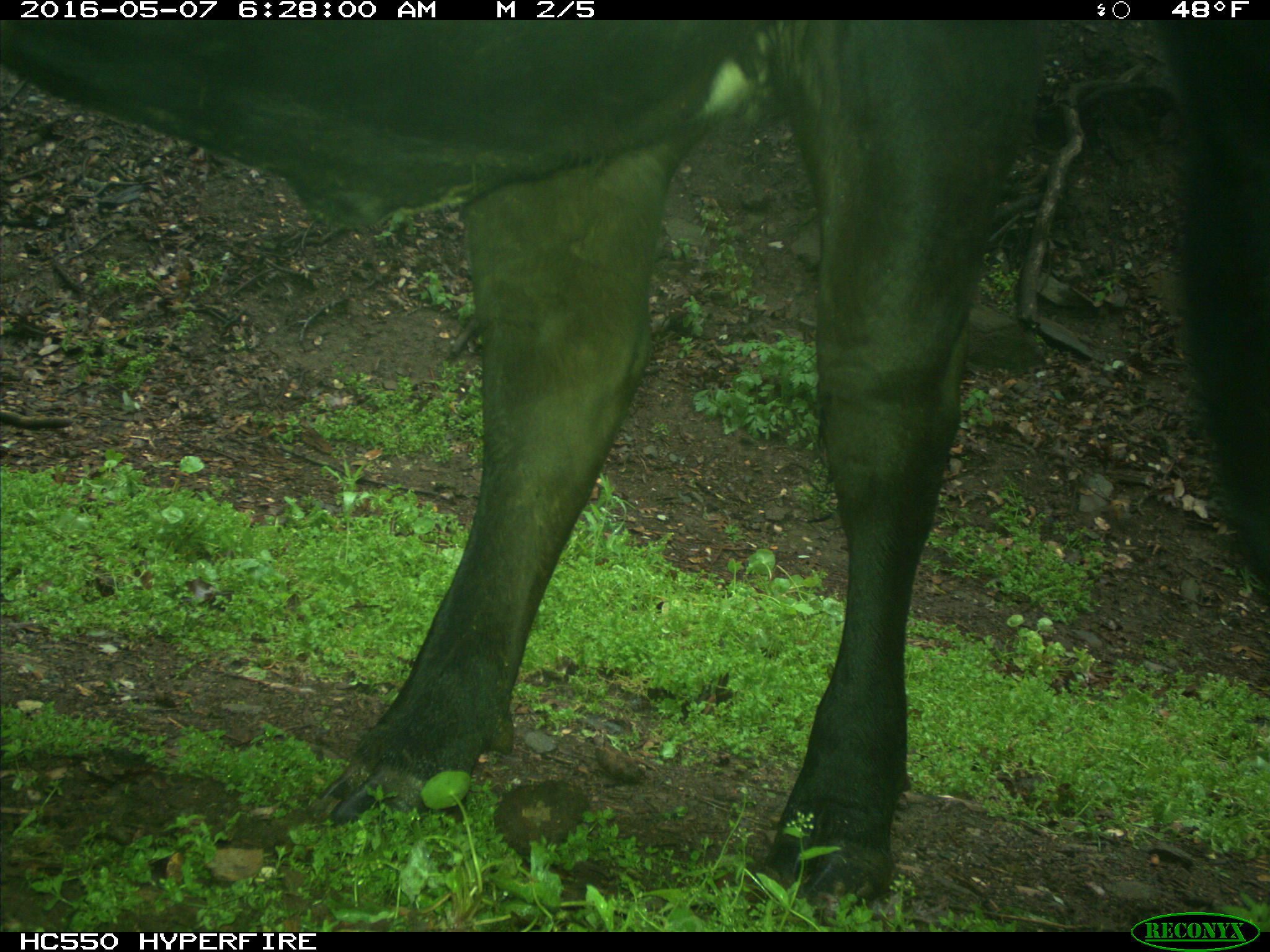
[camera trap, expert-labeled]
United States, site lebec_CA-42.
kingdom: Animalia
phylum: Chordata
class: Mammalia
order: Artiodactyla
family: Bovidae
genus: Bos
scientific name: Bos taurus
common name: domestic cow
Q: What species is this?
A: Bos taurus (domestic cow).